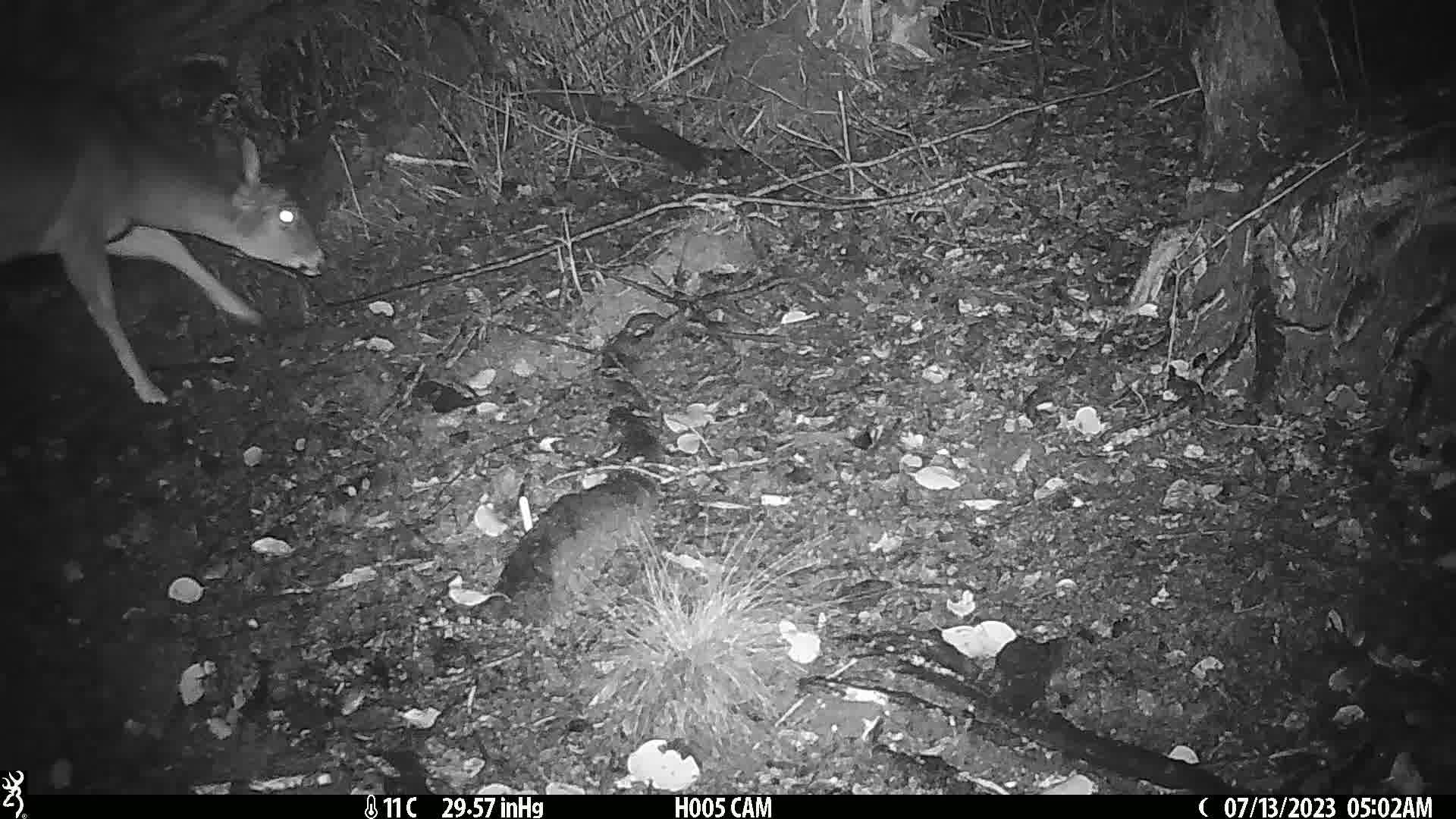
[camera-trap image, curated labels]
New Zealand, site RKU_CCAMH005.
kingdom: Animalia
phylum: Chordata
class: Mammalia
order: Artiodactyla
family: Cervidae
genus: Odocoileus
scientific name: Odocoileus virginianus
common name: white-tailed deer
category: white tailed deer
White tailed deer (white-tailed deer) (Odocoileus virginianus).